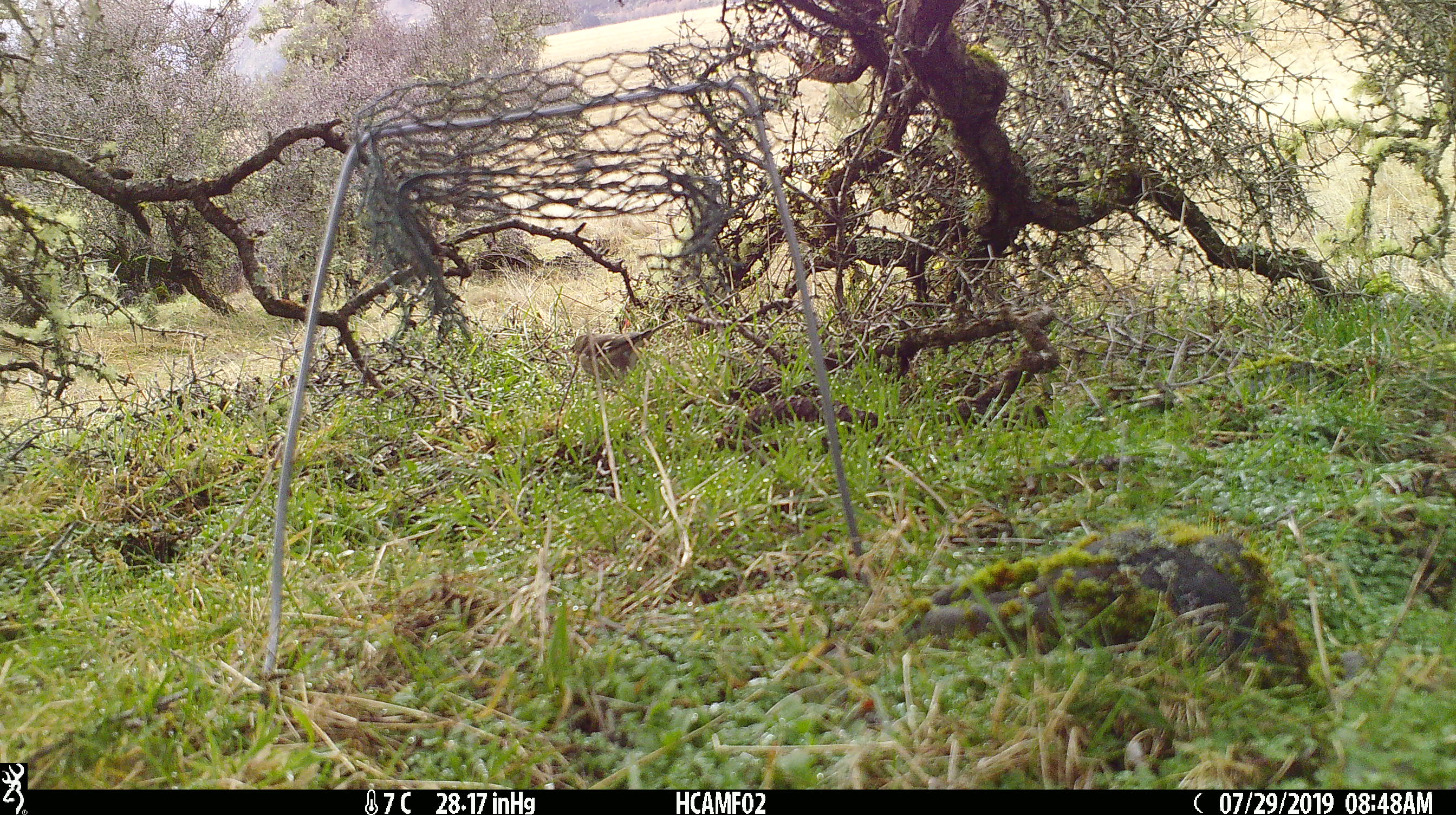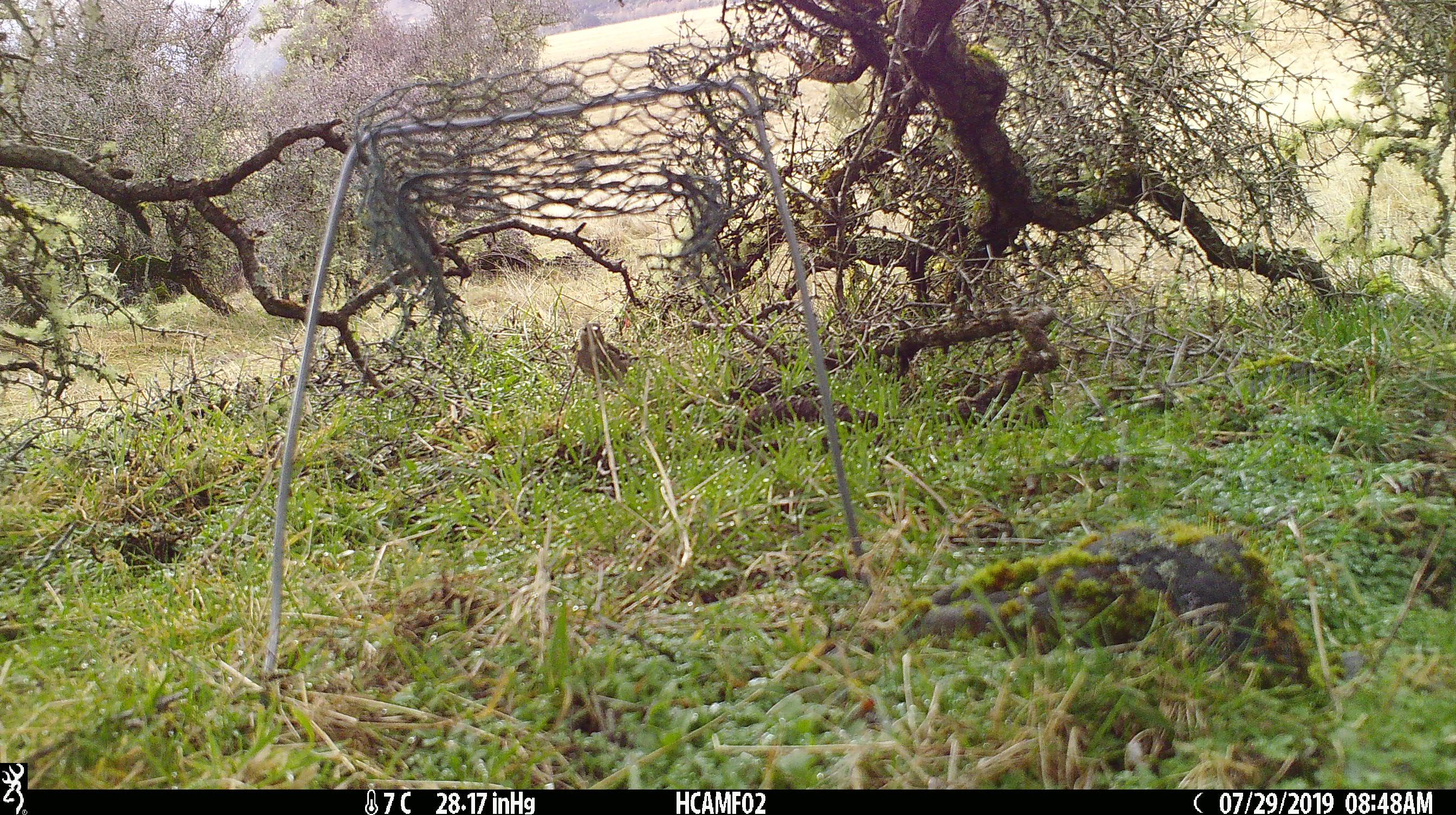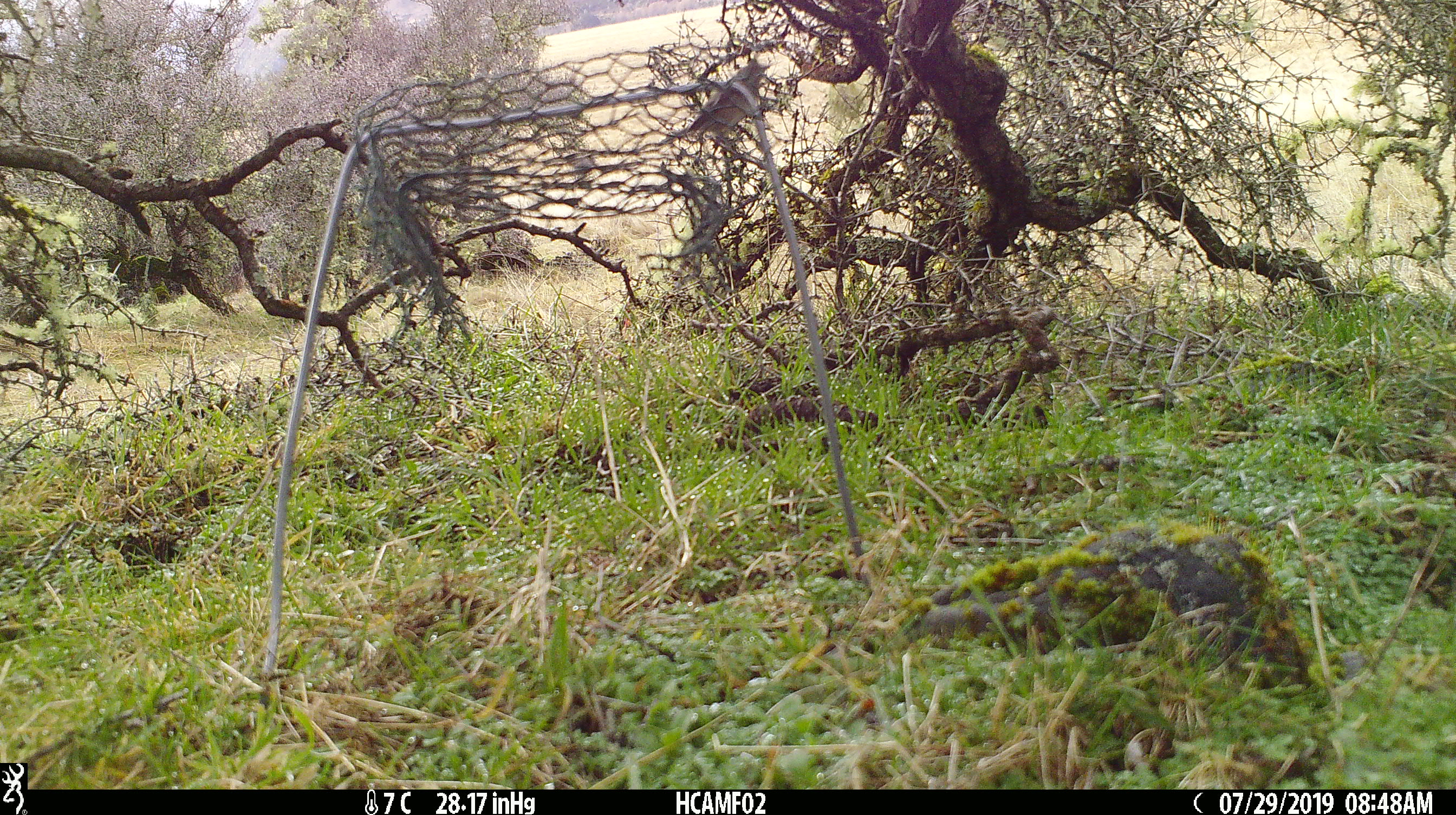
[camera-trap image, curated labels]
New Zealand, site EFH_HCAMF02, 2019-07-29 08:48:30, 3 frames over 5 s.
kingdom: Animalia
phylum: Chordata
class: Aves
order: Passeriformes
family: Fringillidae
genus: Fringilla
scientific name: Fringilla coelebs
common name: common chaffinch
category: chaffinch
Chaffinch (common chaffinch) (Fringilla coelebs).